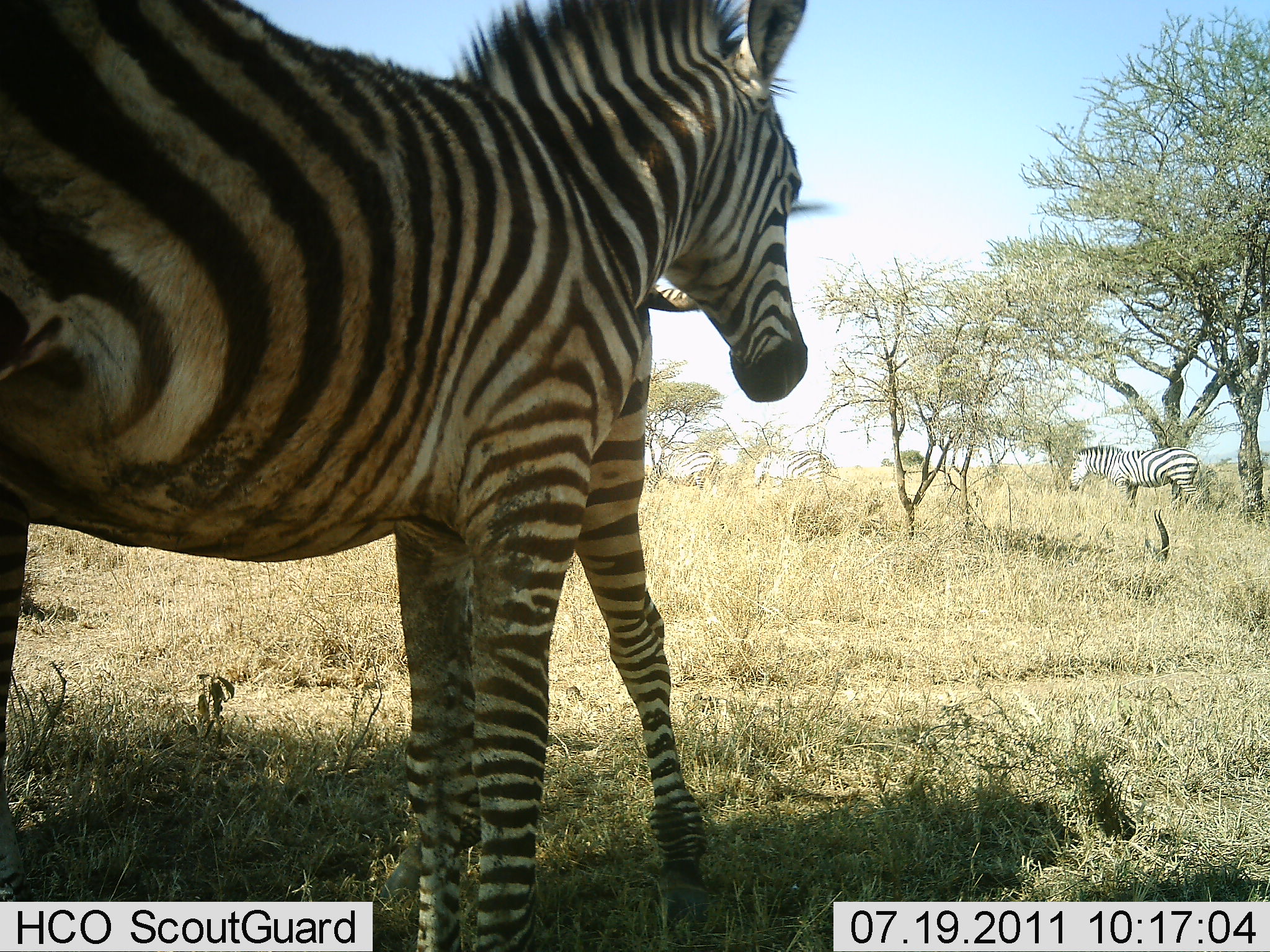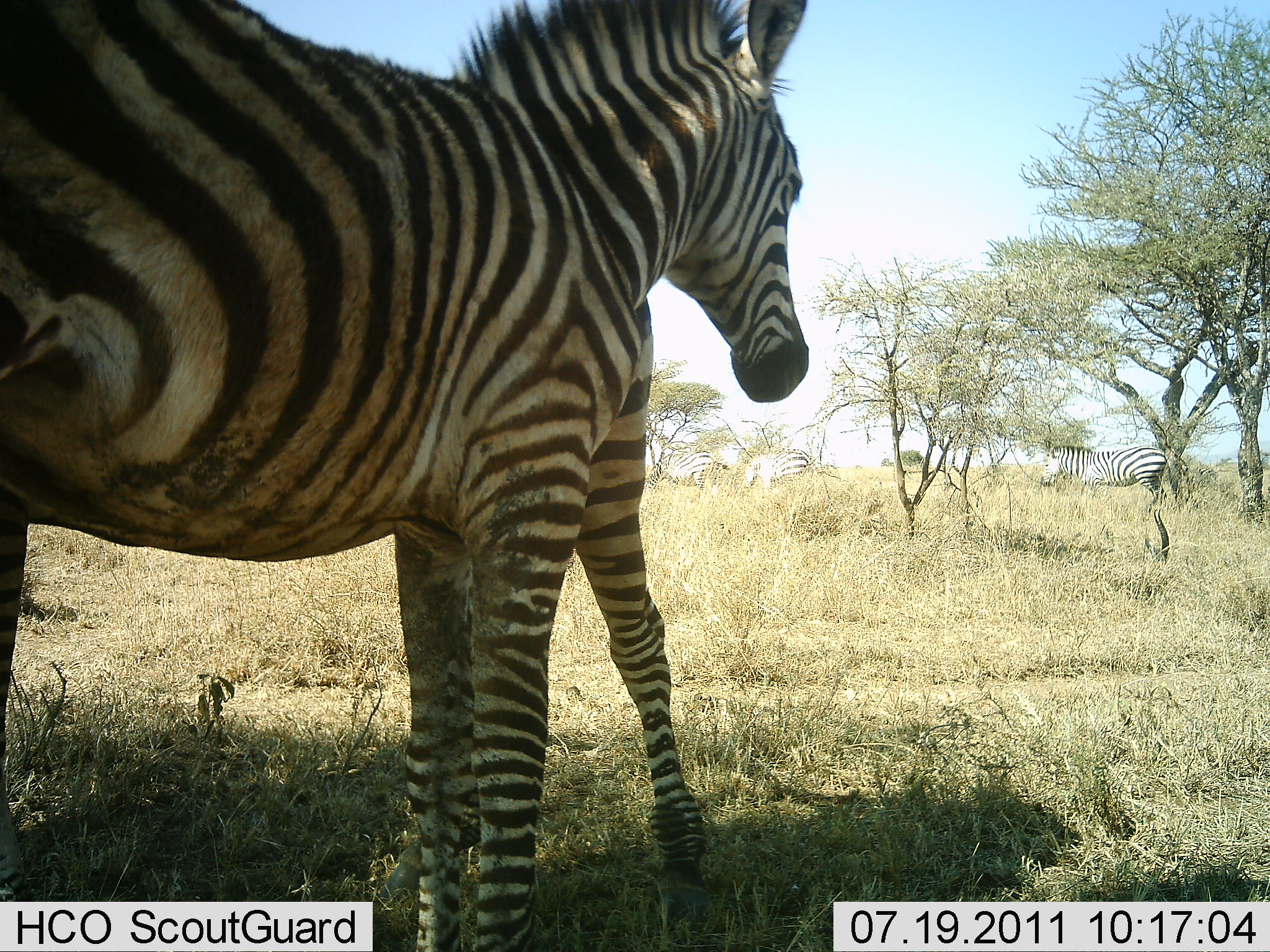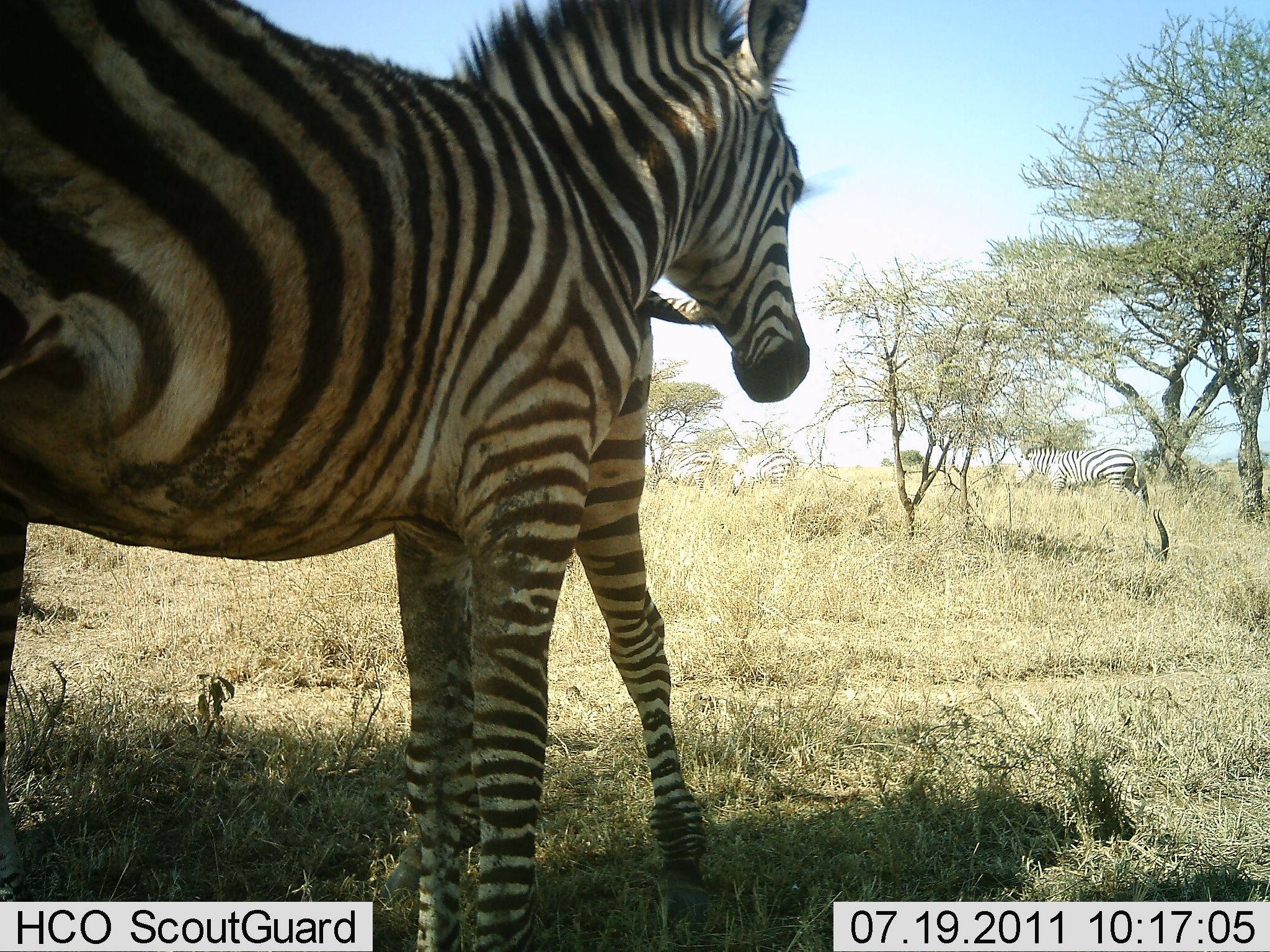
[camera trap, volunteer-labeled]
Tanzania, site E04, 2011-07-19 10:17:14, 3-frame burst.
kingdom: Animalia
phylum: Chordata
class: Mammalia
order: Perissodactyla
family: Equidae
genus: Equus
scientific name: Equus quagga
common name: plains zebra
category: zebra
Zebra (plains zebra) (Equus quagga), count 4. Behavior (volunteer vote fractions): standing 90%, resting 0%, moving 50%, interacting 10%. Young present (vote fraction): 0%. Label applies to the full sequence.